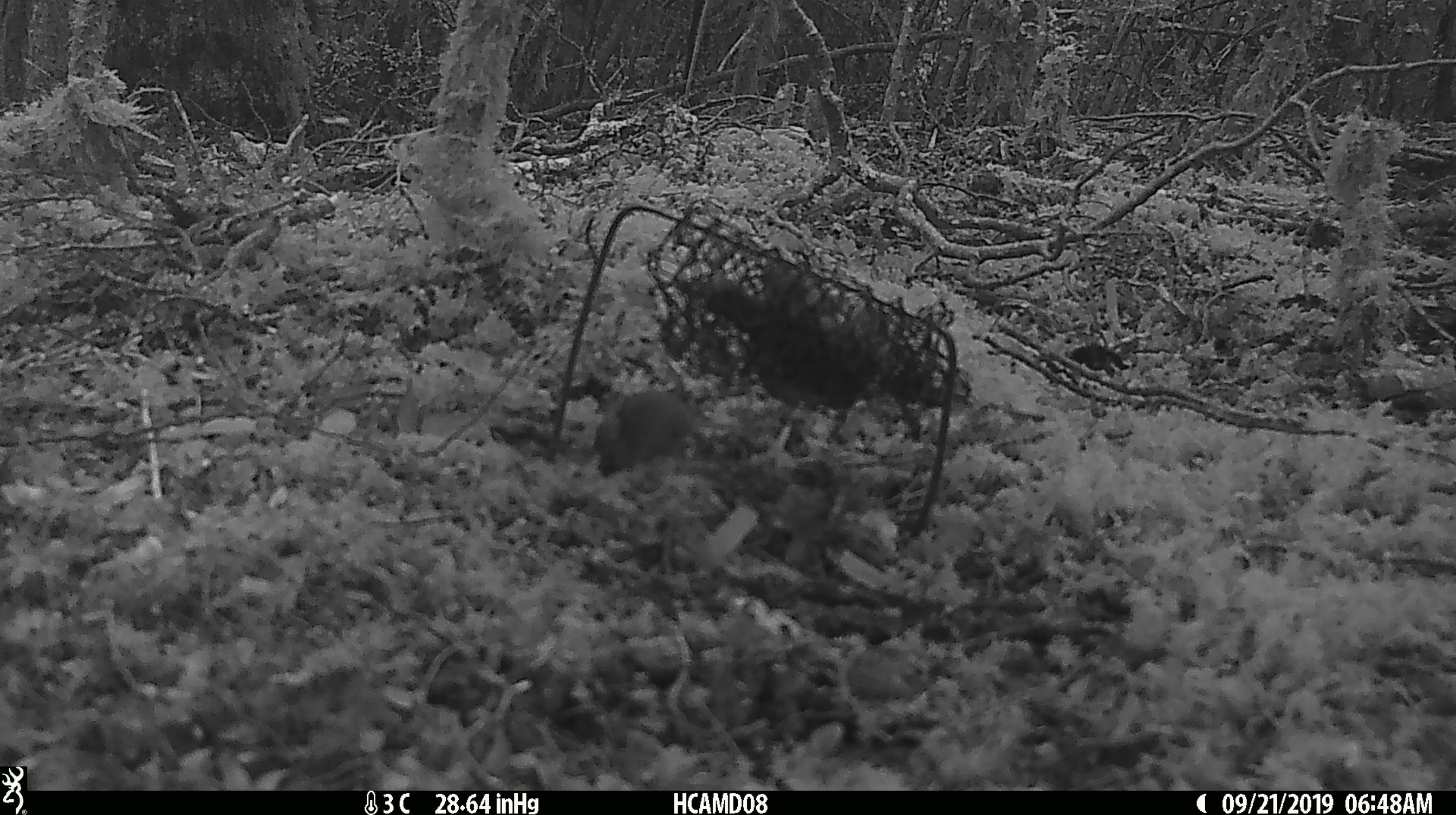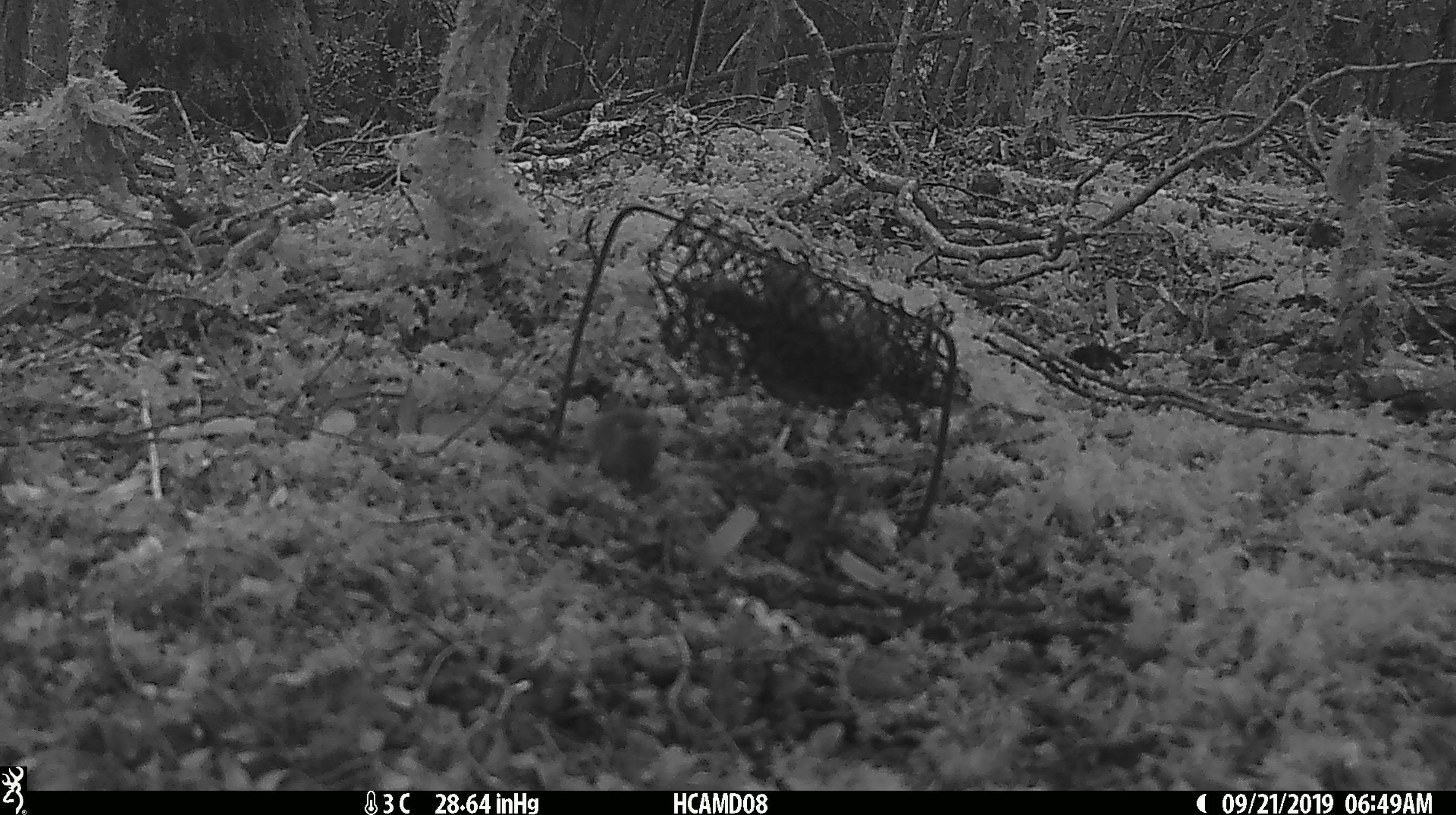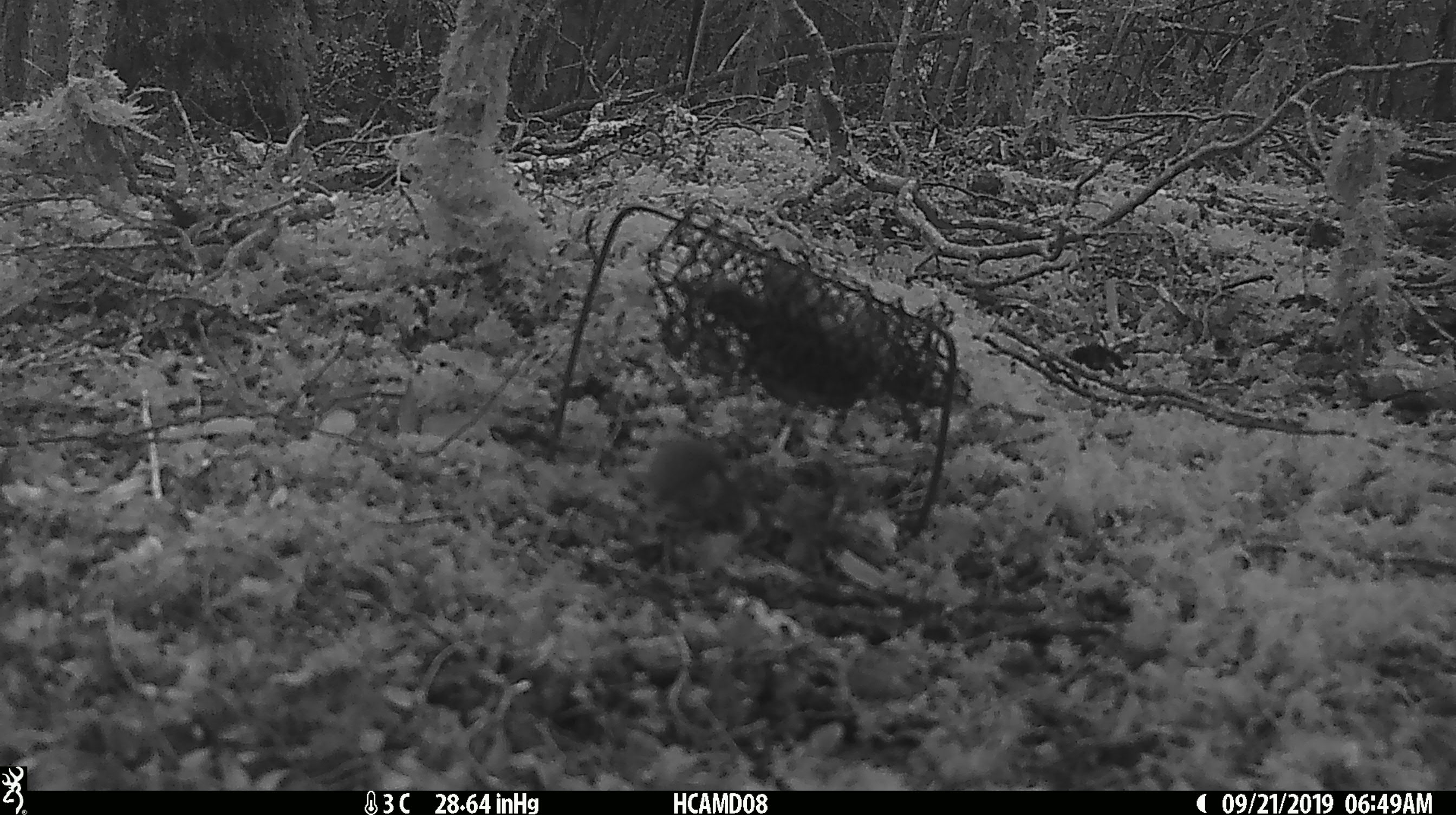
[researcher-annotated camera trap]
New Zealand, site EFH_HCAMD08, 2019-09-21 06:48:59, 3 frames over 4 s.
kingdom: Animalia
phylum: Chordata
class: Mammalia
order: Rodentia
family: Muridae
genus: Mus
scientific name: Mus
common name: mouse